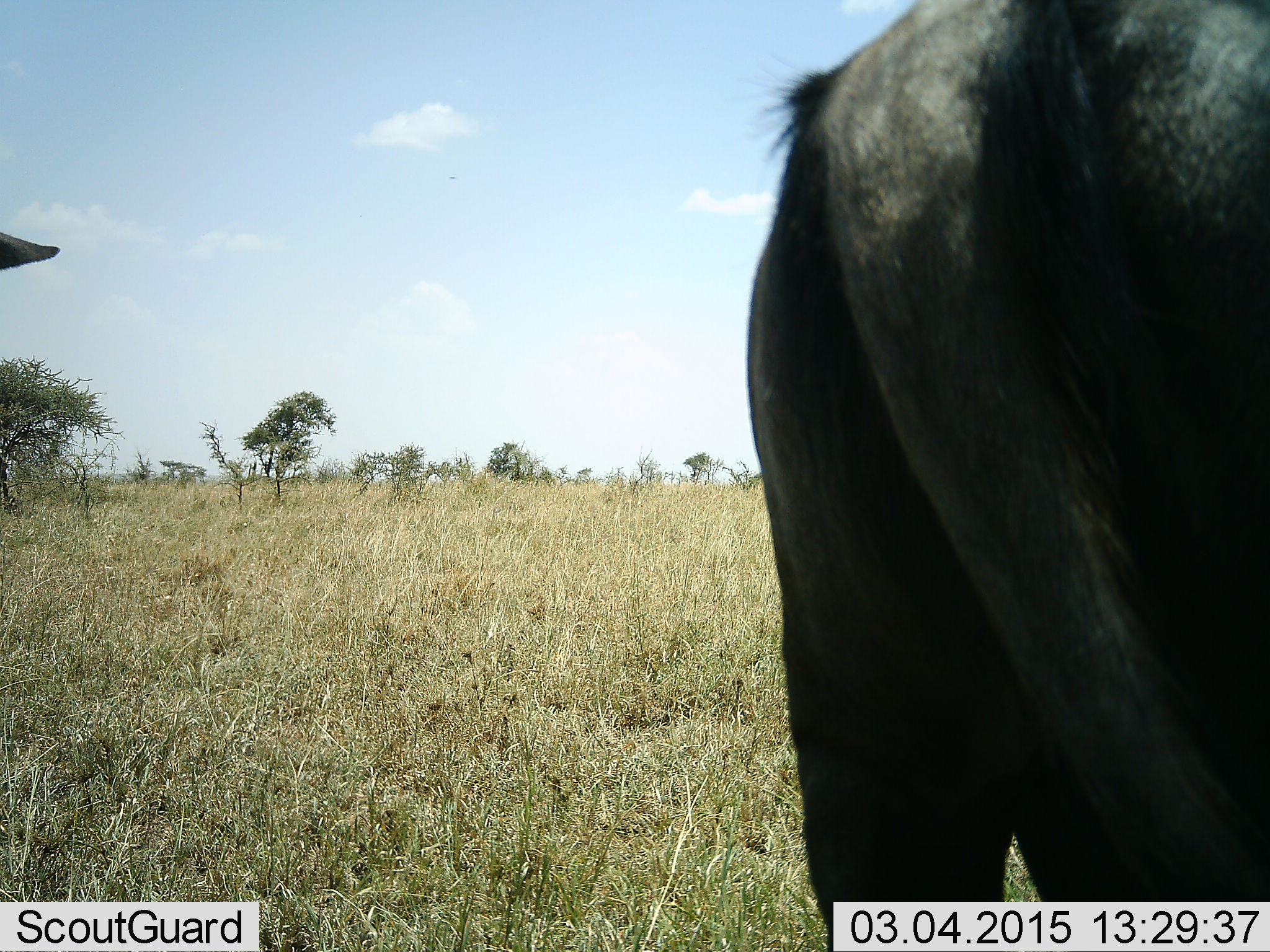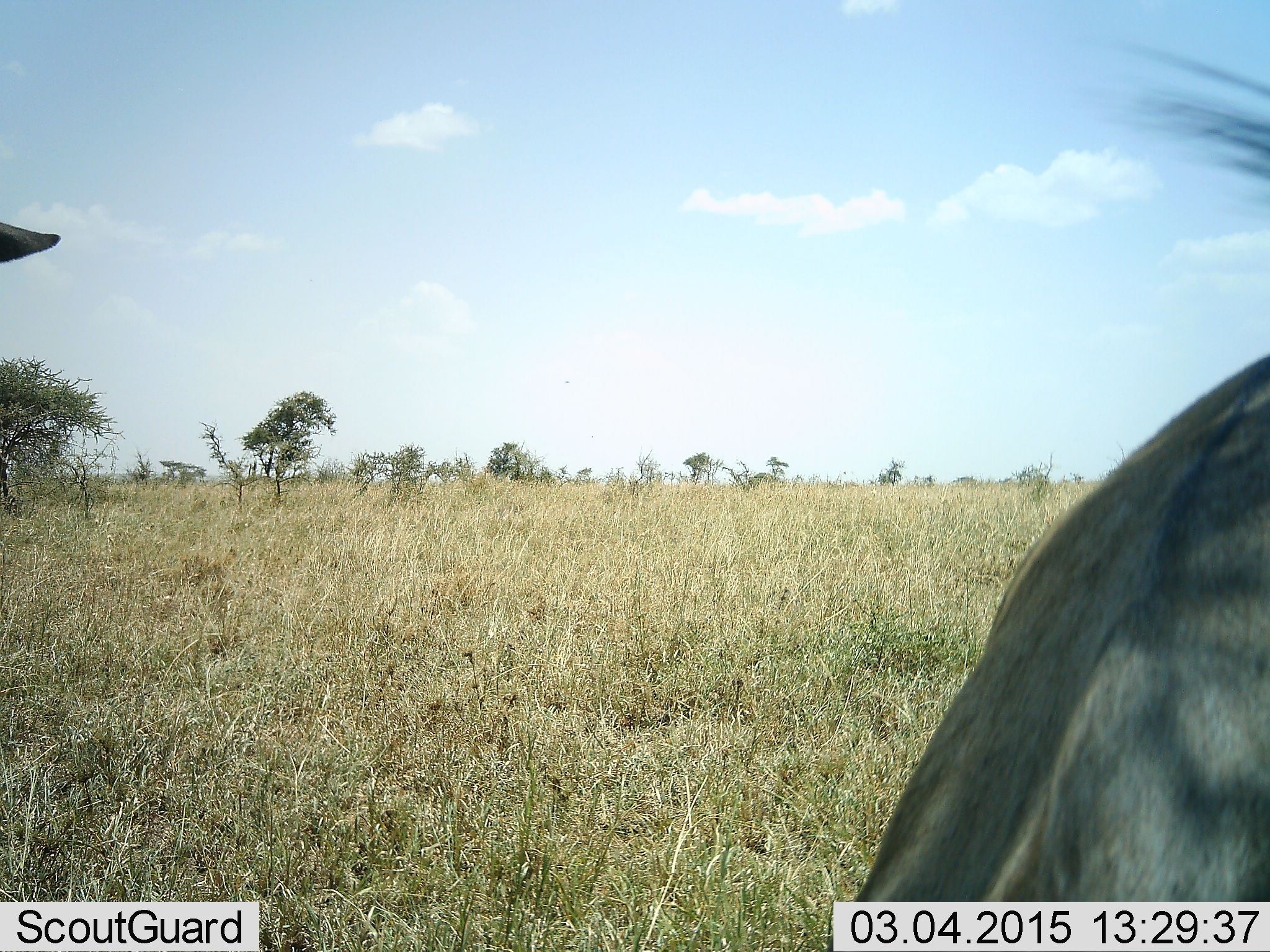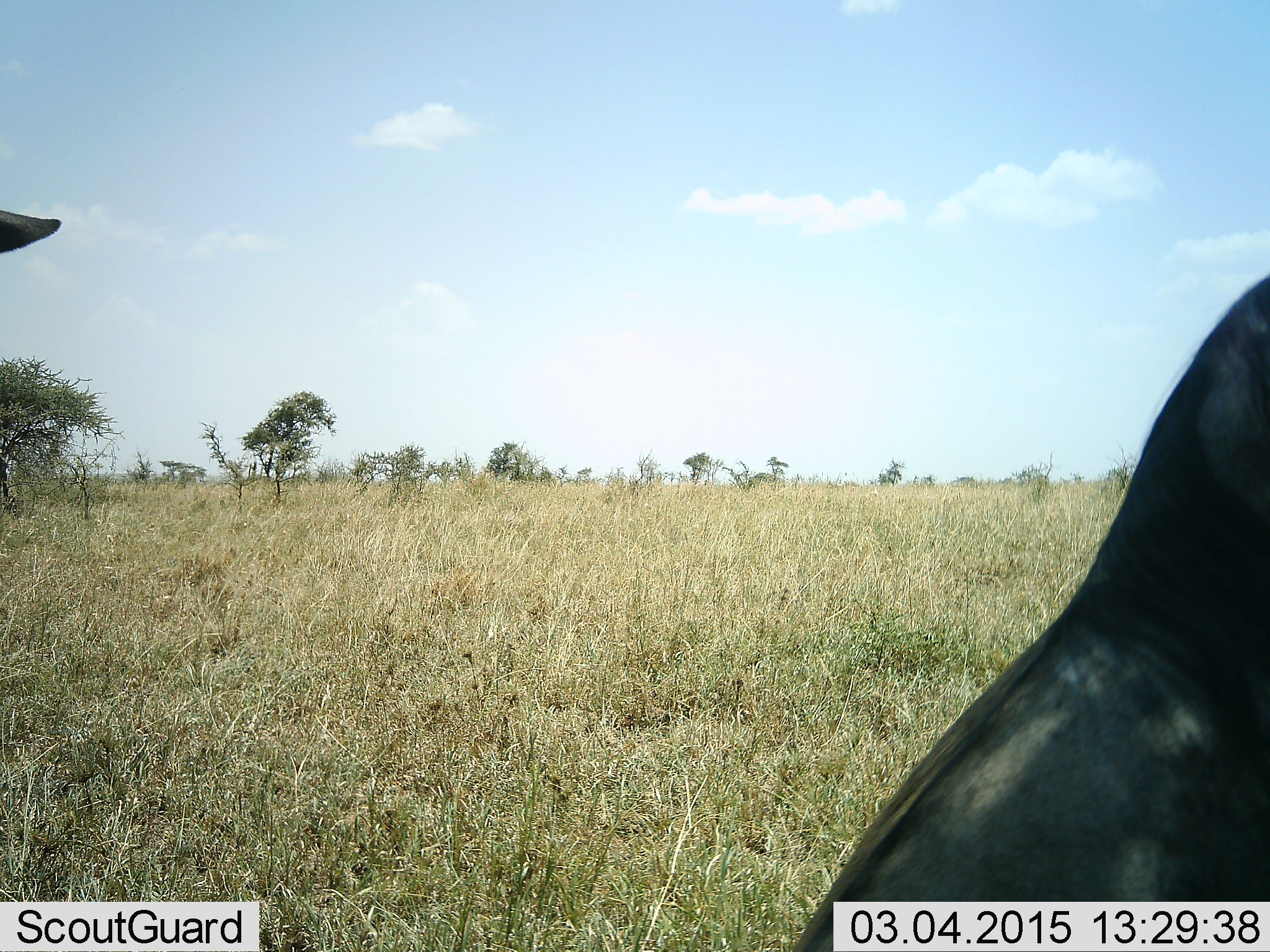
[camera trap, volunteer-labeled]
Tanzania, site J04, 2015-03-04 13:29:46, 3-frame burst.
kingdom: Animalia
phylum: Chordata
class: Mammalia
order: Artiodactyla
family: Bovidae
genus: Connochaetes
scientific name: Connochaetes taurinus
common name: blue wildebeest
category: wildebeest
Wildebeest (blue wildebeest) (Connochaetes taurinus), count 2. Behavior (volunteer vote fractions): standing 80%, resting 10%, moving 40%, interacting 0%. Young present (vote fraction): 0%. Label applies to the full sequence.